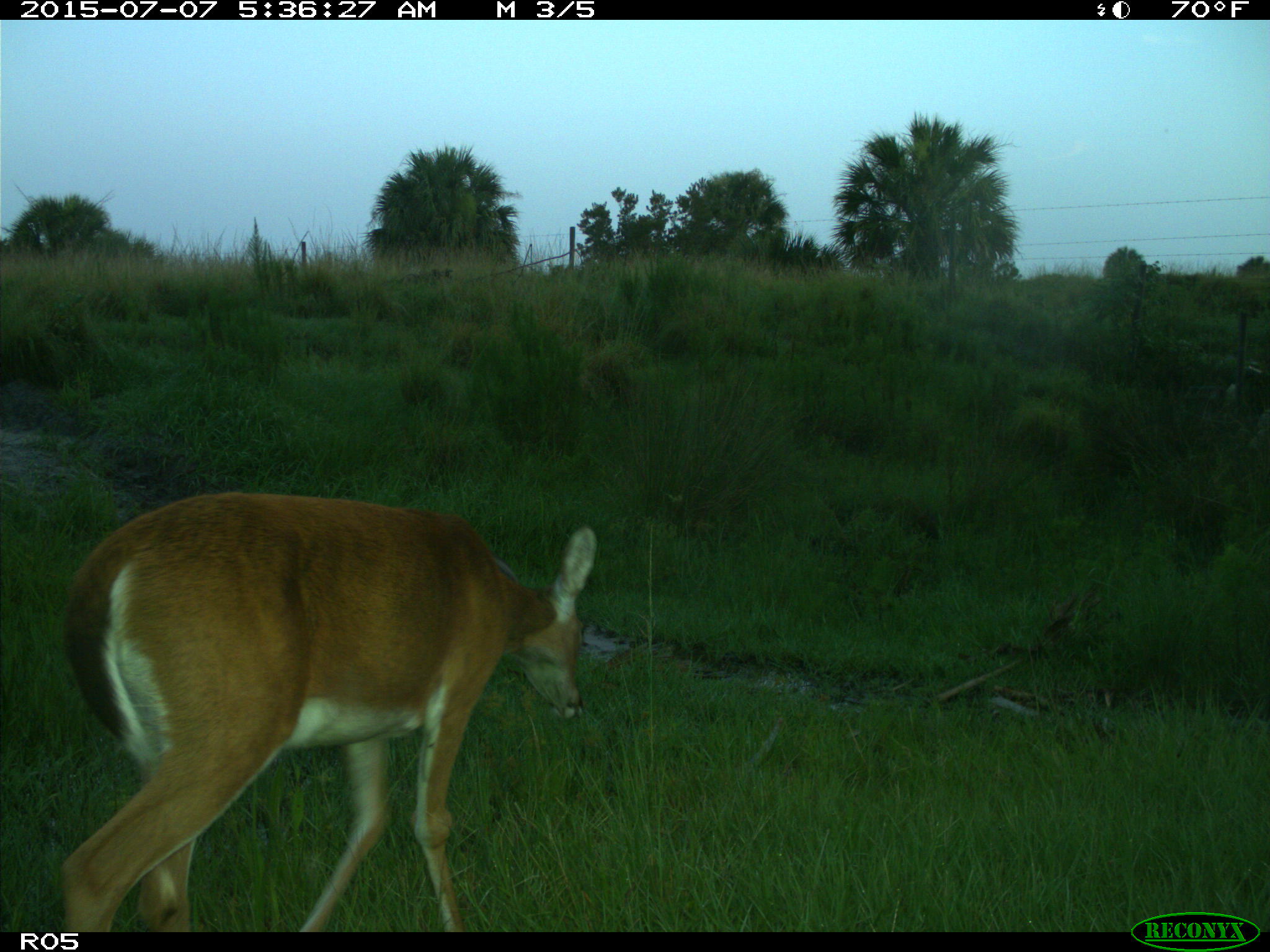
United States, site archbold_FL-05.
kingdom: Animalia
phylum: Chordata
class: Mammalia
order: Artiodactyla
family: Cervidae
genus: Odocoileus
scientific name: Odocoileus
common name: deer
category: unidentified deer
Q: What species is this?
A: Unidentified deer (deer) (Odocoileus).